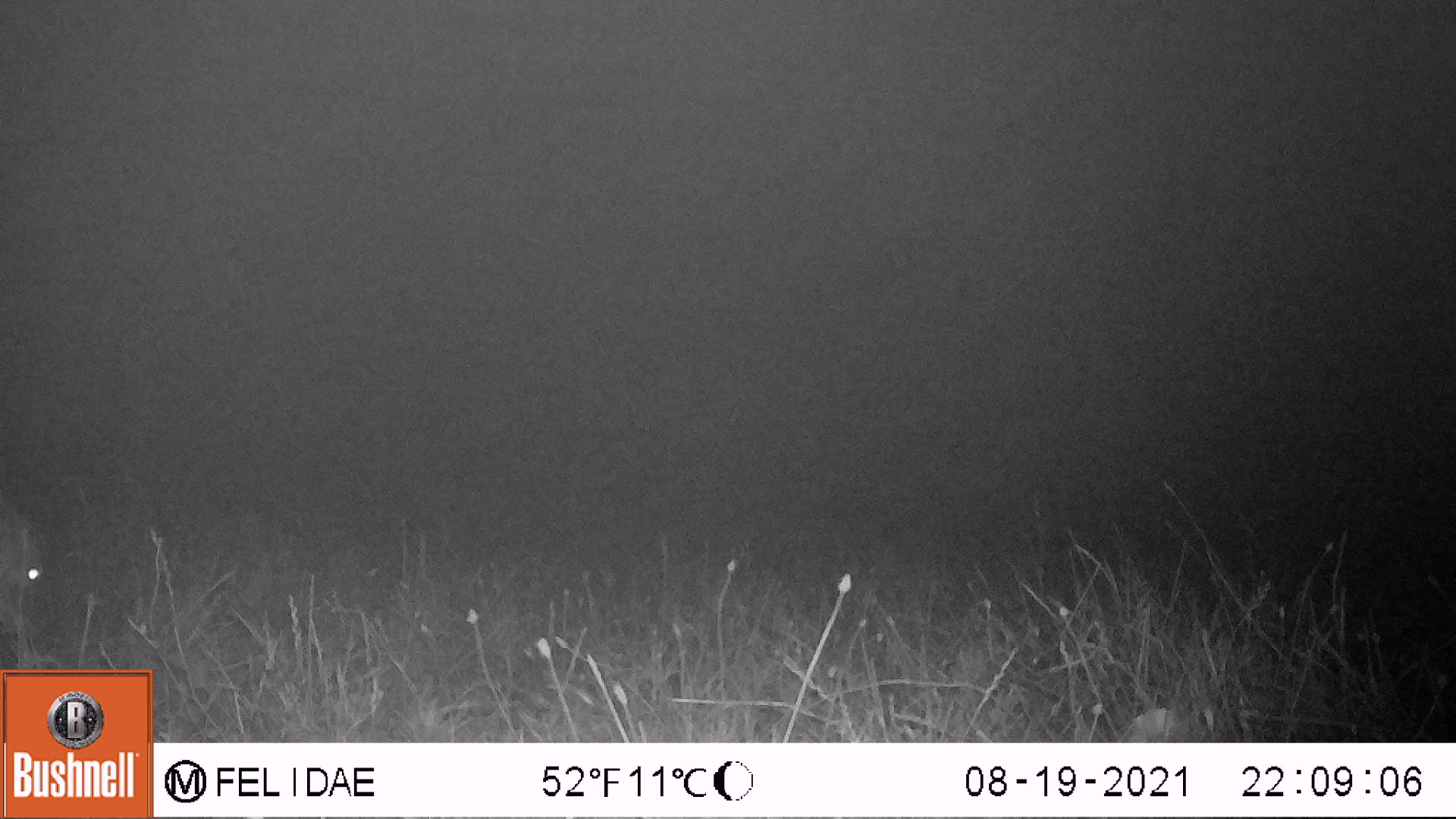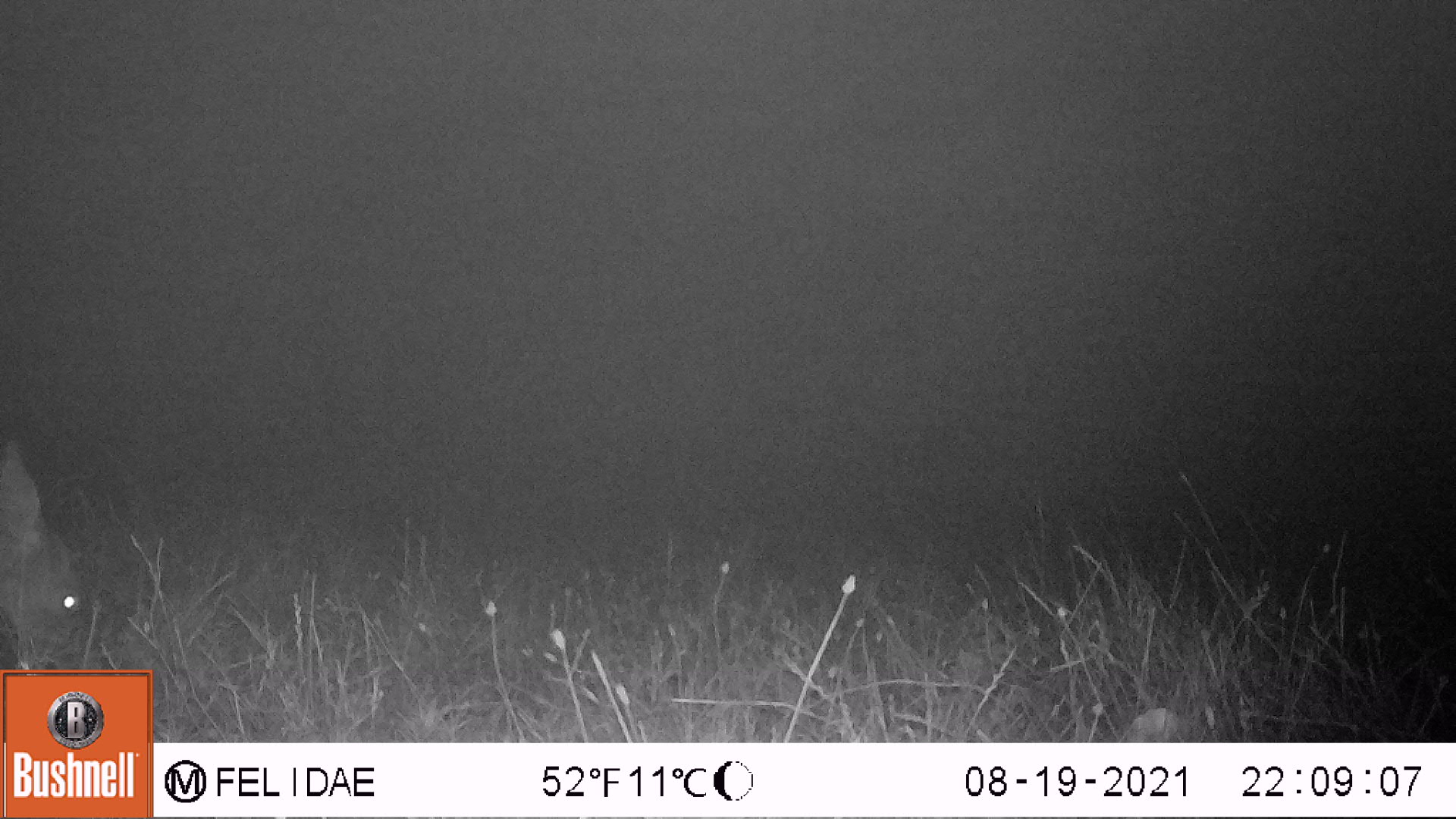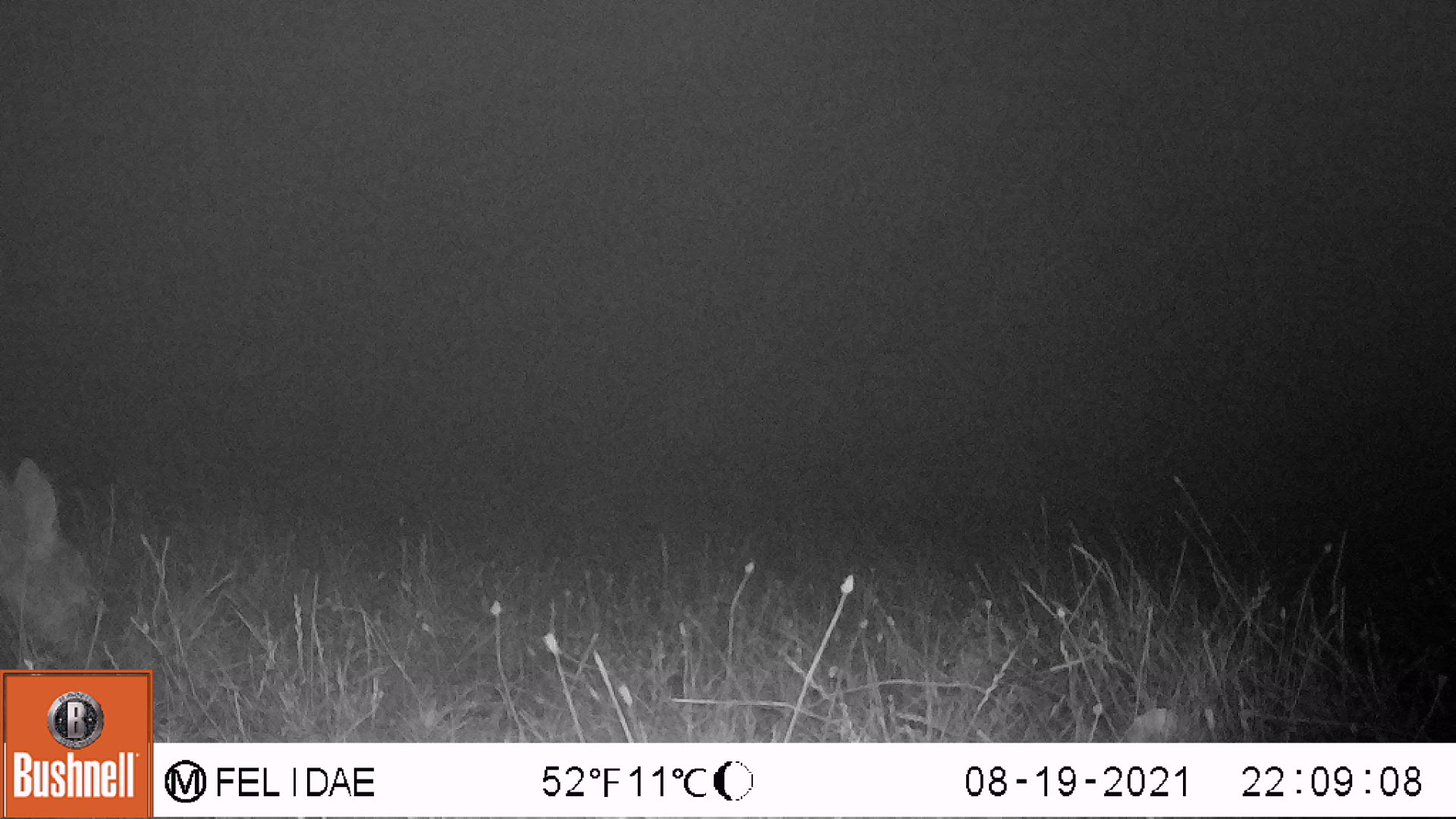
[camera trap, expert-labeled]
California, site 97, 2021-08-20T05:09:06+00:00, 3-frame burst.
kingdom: Animalia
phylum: Chordata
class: Mammalia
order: Artiodactyla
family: Cervidae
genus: Odocoileus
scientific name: Odocoileus hemionus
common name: mule deer